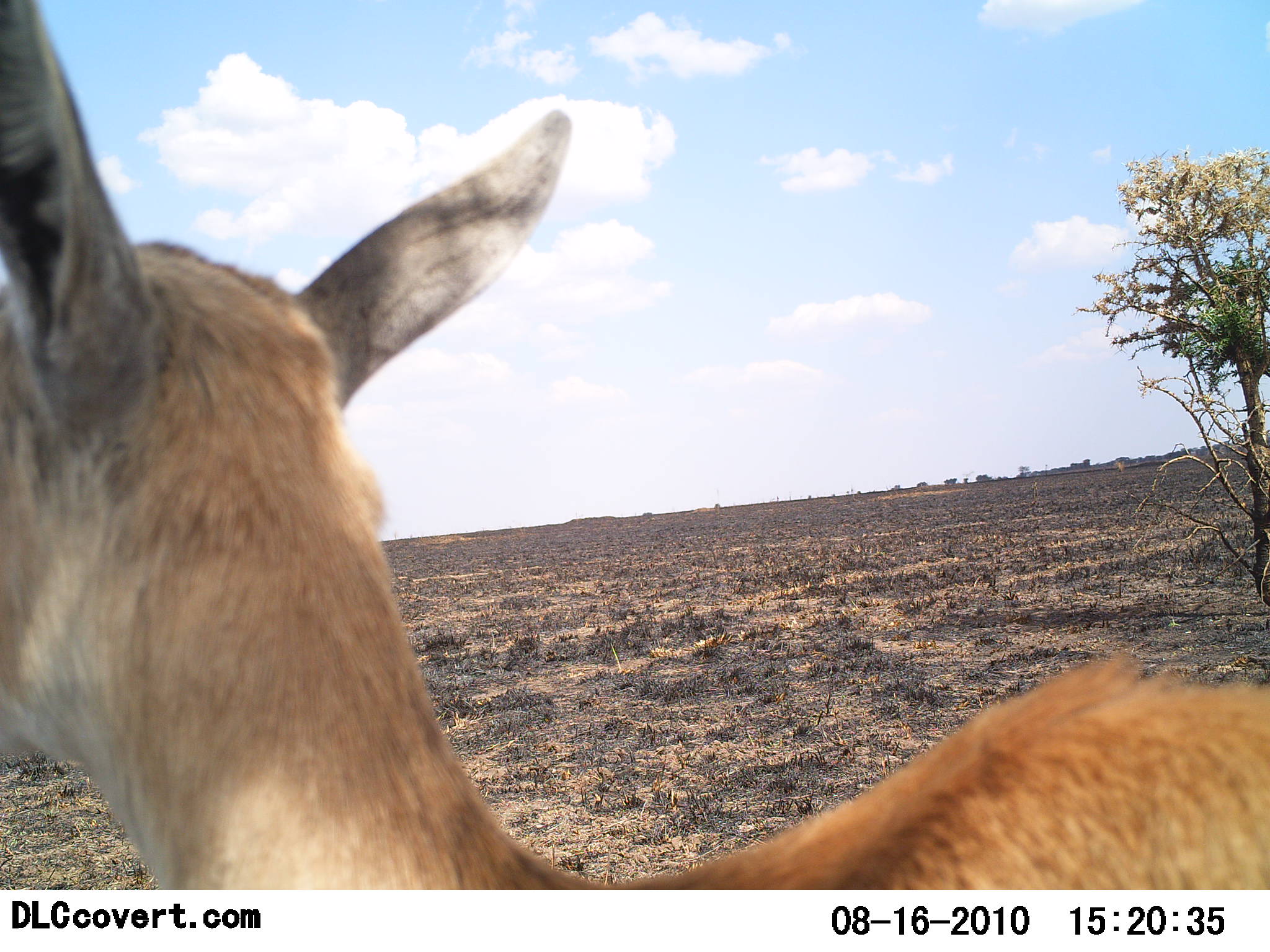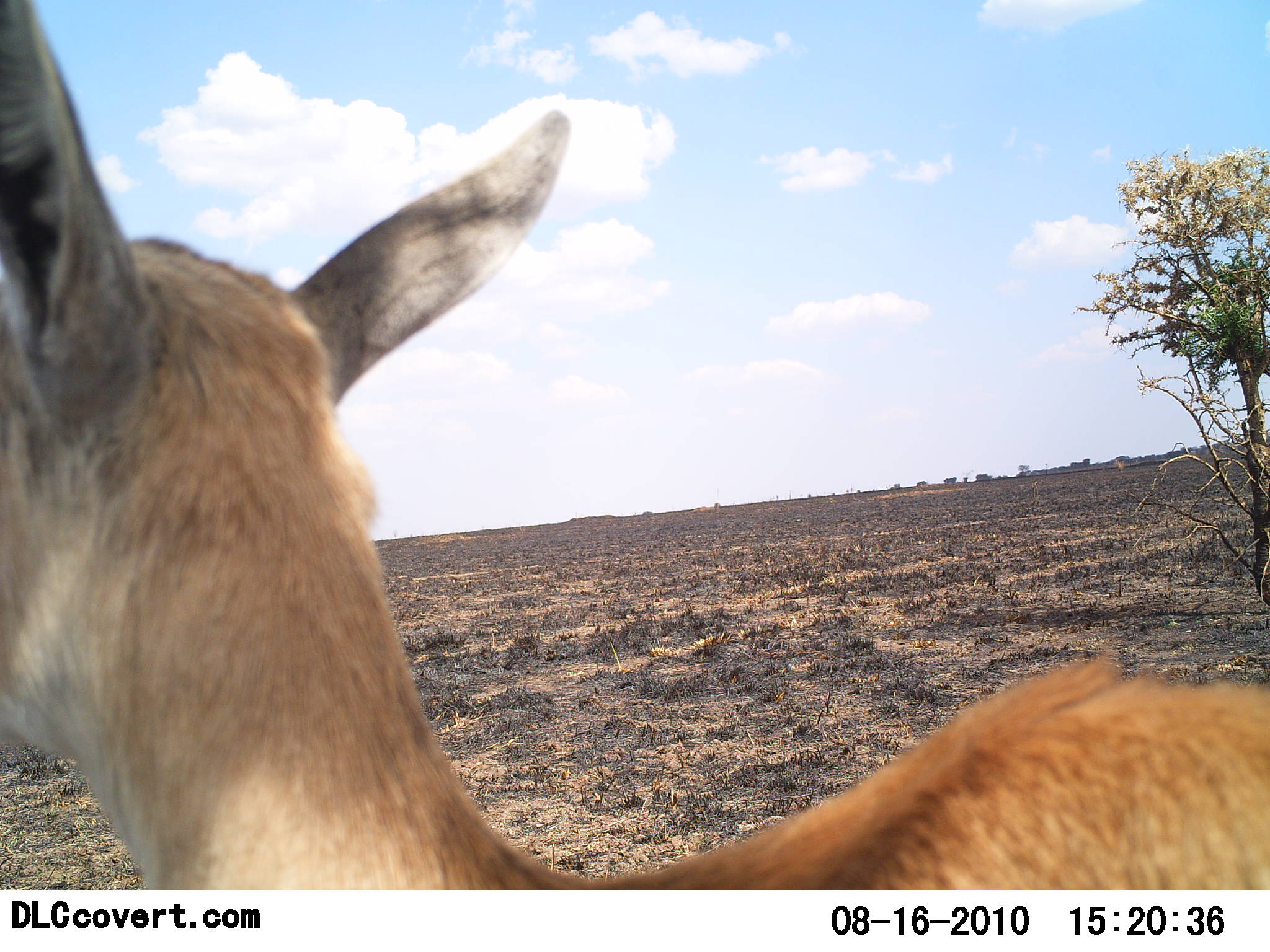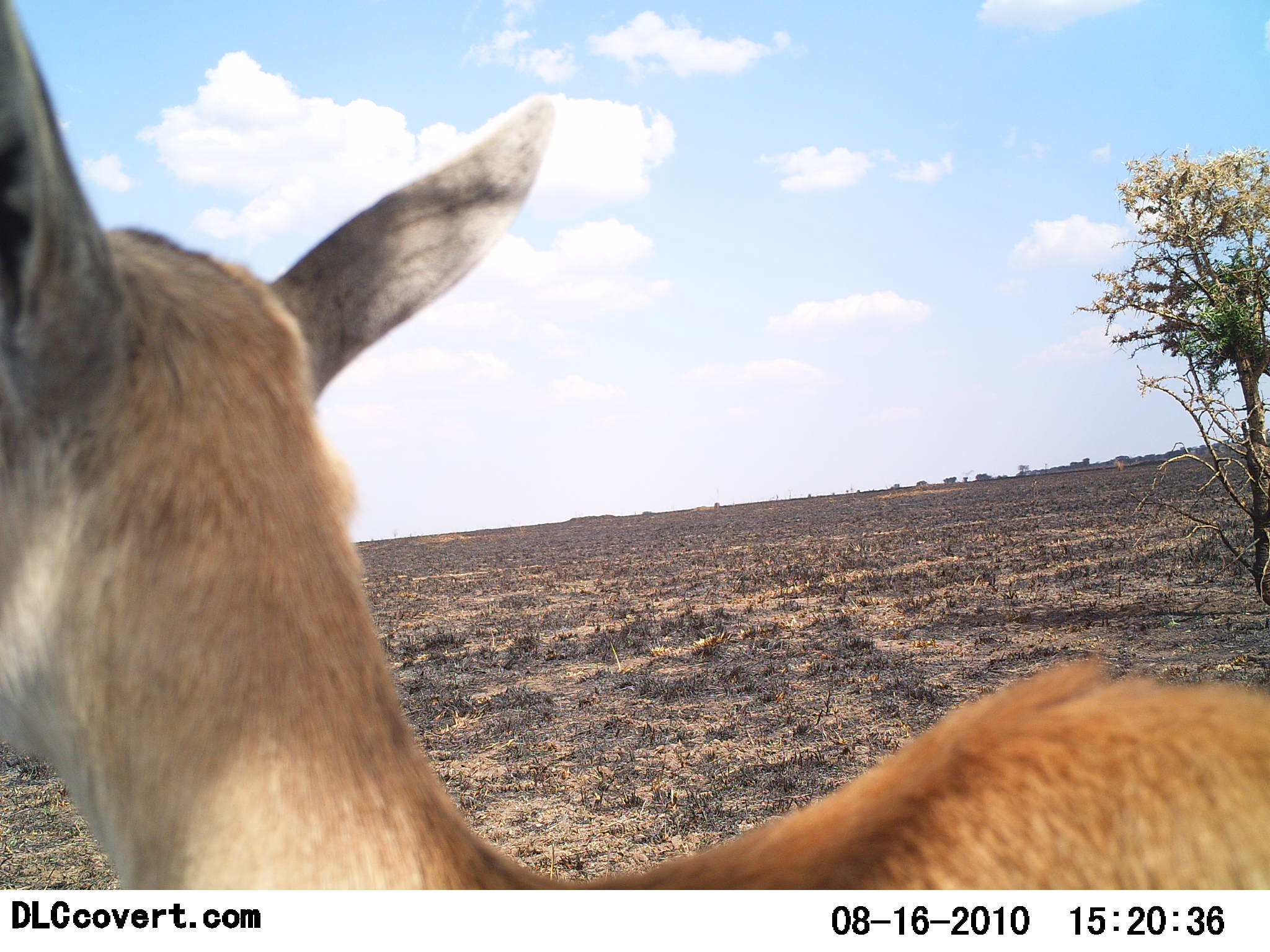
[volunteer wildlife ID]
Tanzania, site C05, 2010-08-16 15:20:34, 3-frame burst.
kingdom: Animalia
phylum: Chordata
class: Mammalia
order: Artiodactyla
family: Bovidae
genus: Redunca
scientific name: Redunca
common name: reedbuck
Reedbuck (Redunca), count 1. Behavior (volunteer vote fractions): standing 88%, resting 0%, moving 12%, interacting 0%. Young present (vote fraction): 0%. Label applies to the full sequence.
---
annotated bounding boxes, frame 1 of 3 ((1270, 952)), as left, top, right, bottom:
animal: 0, 0, 1268, 890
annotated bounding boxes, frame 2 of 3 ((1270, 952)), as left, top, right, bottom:
animal: 0, 0, 1267, 888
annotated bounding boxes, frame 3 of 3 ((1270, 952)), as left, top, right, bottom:
animal: 0, 0, 1269, 890